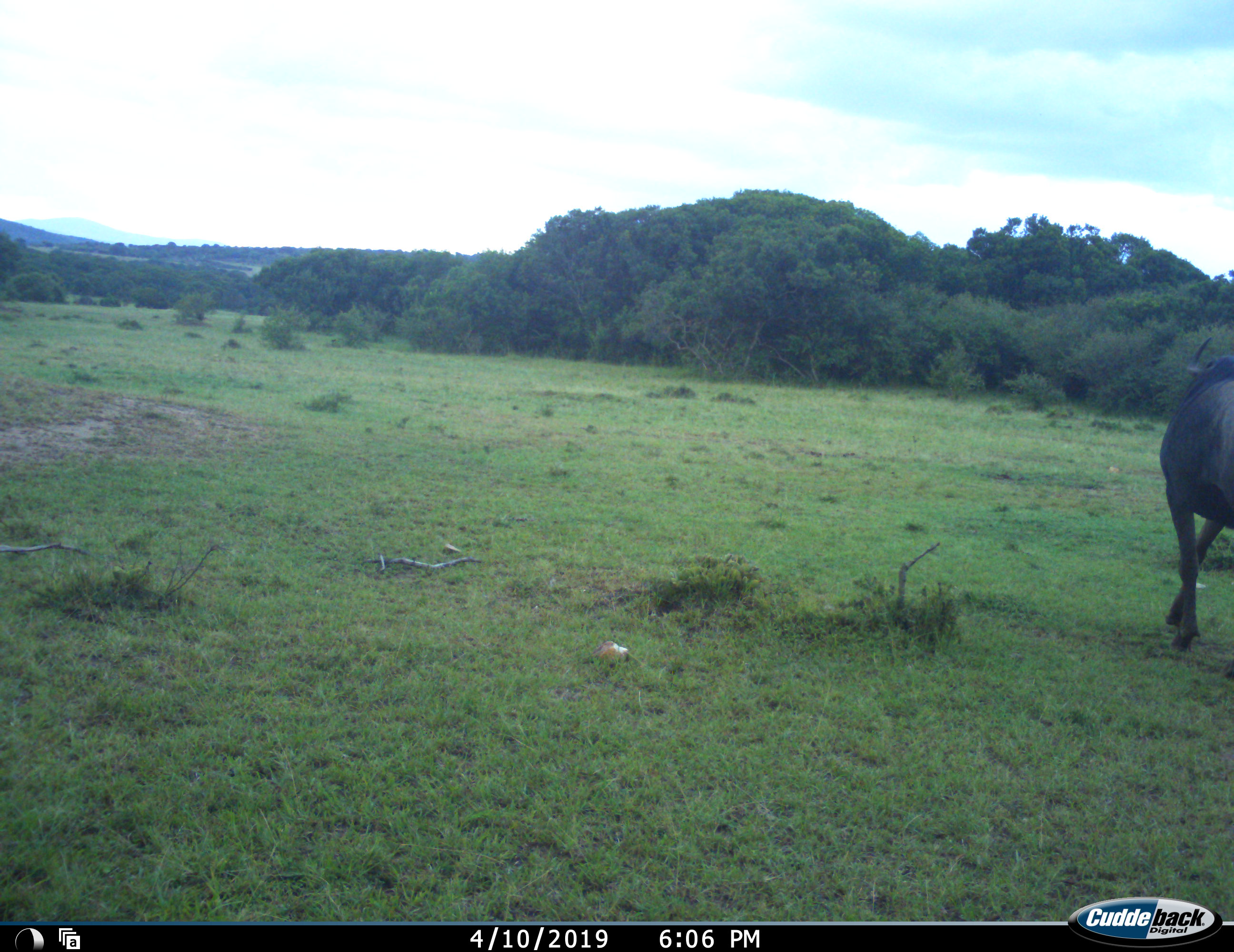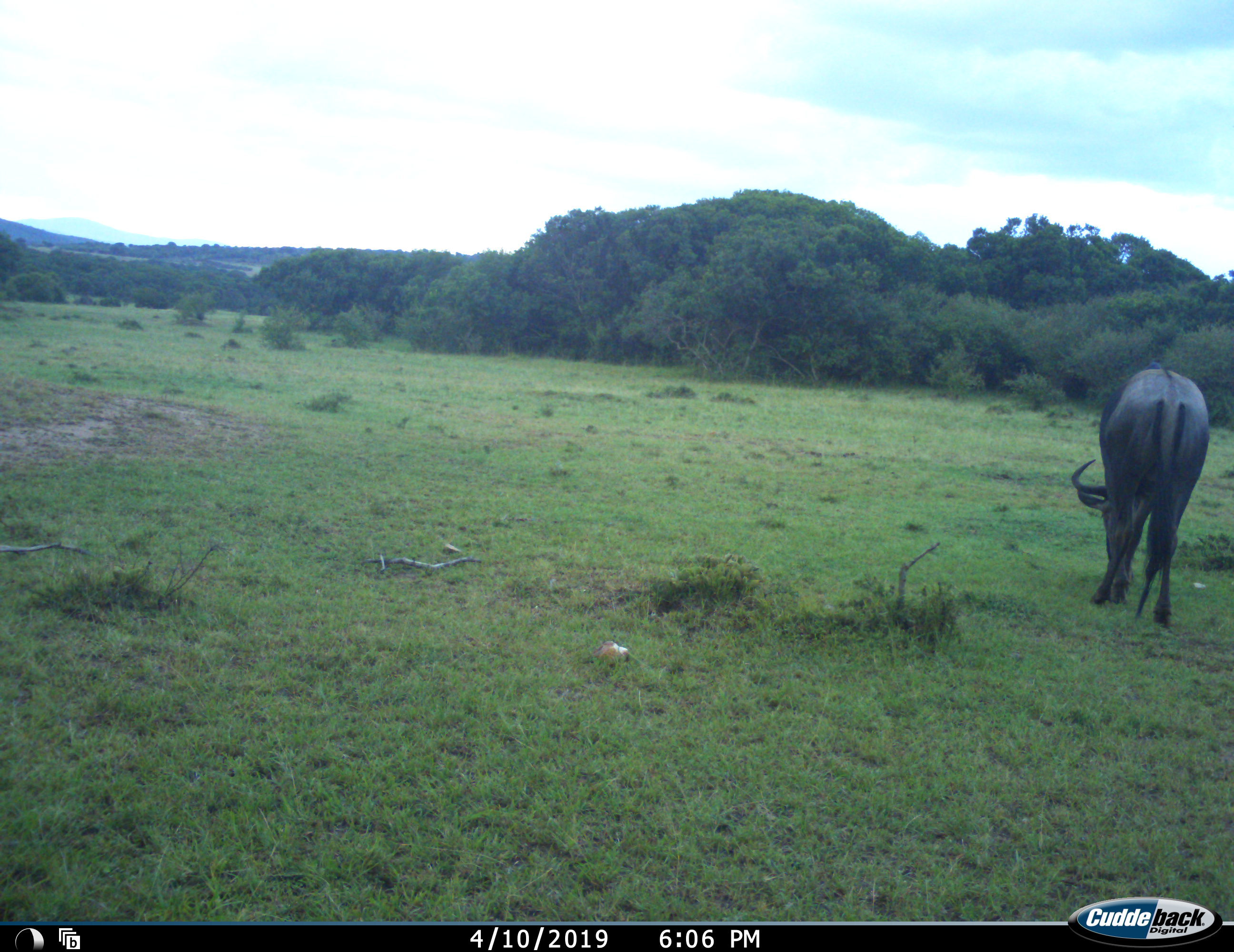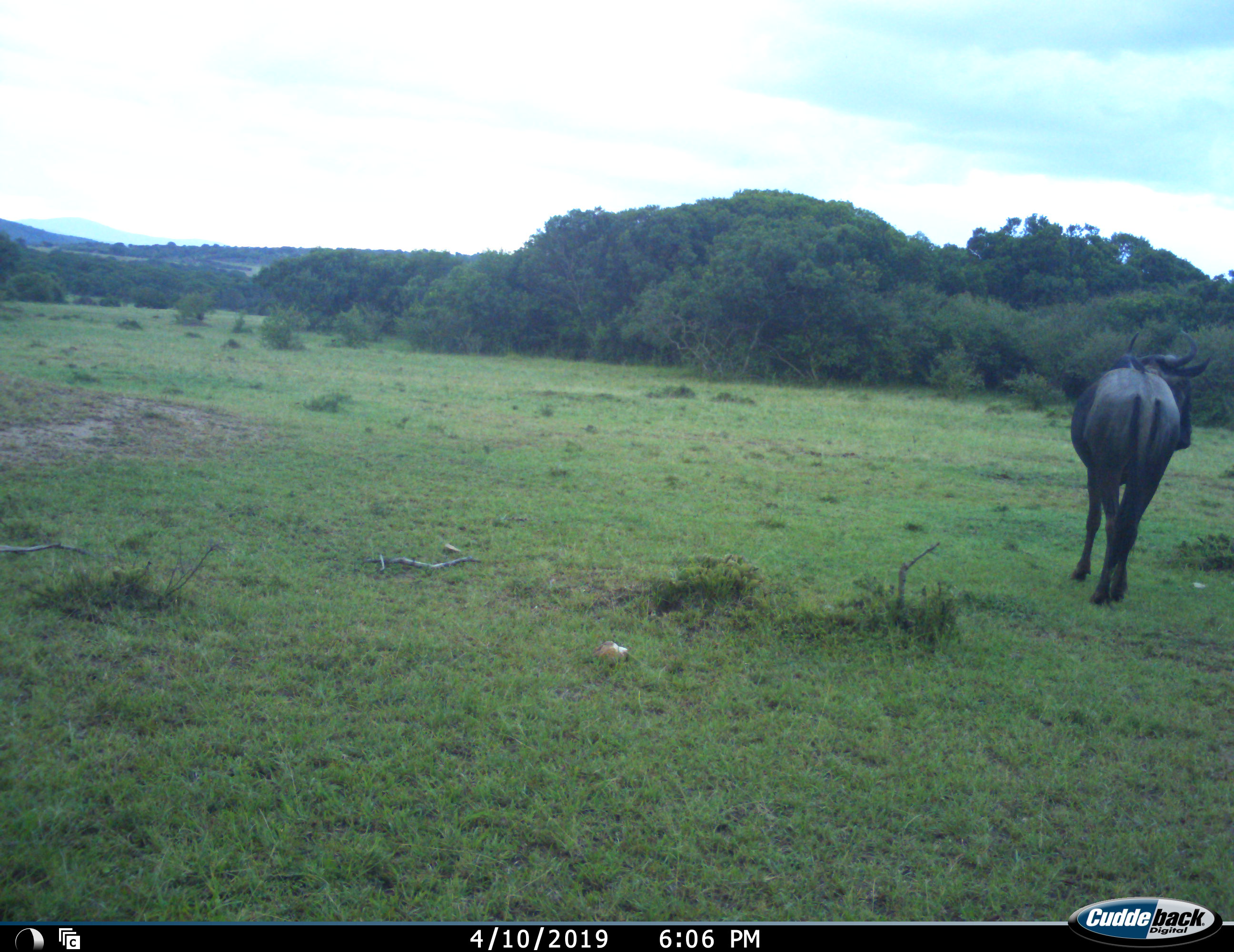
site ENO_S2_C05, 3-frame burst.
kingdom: Animalia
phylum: Chordata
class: Mammalia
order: Artiodactyla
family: Bovidae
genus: Connochaetes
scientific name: Connochaetes taurinus taurinus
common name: blue wildebeest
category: wildebeestblue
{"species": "wildebeestblue (blue wildebeest) (Connochaetes taurinus taurinus)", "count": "1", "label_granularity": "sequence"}